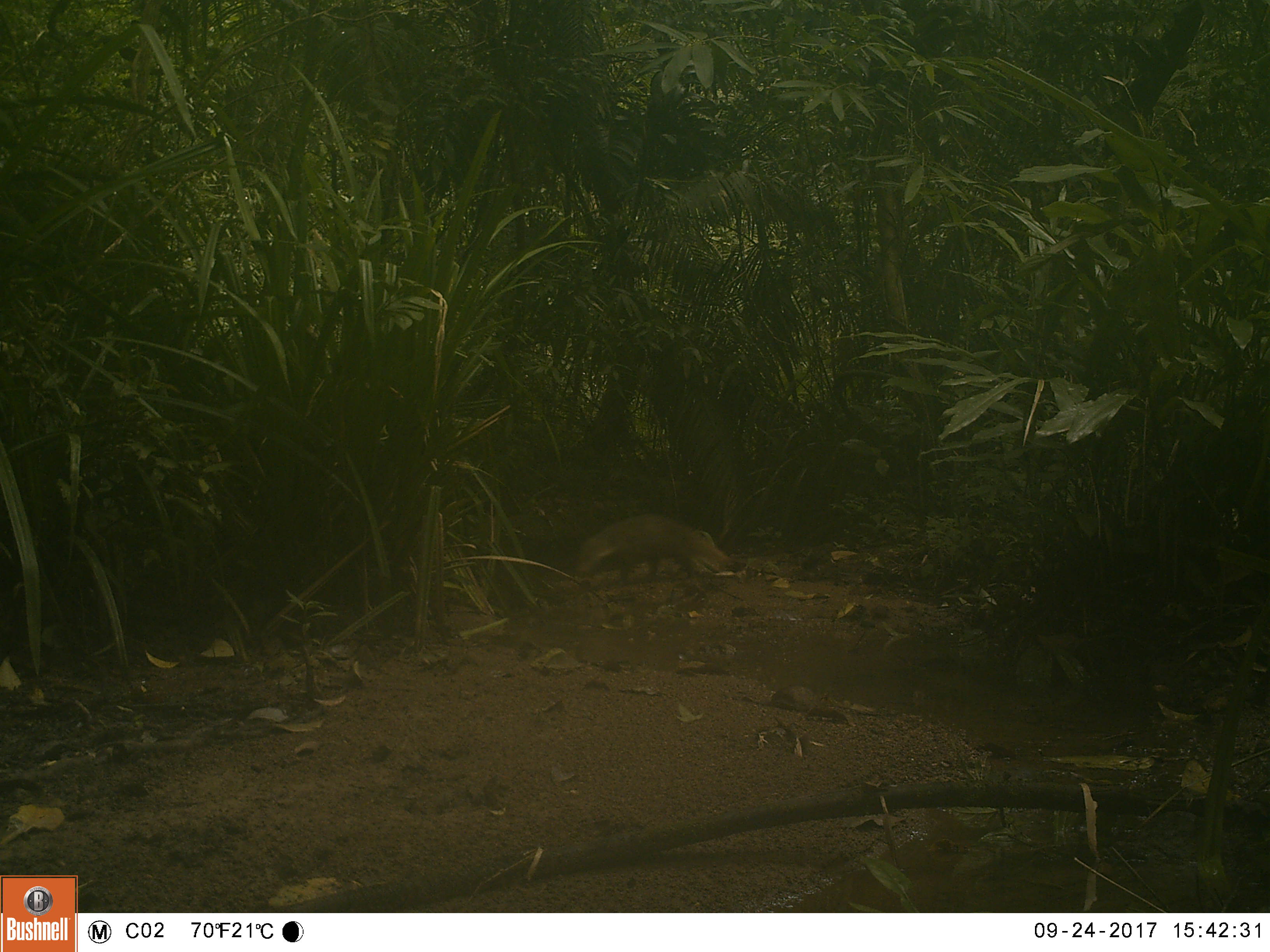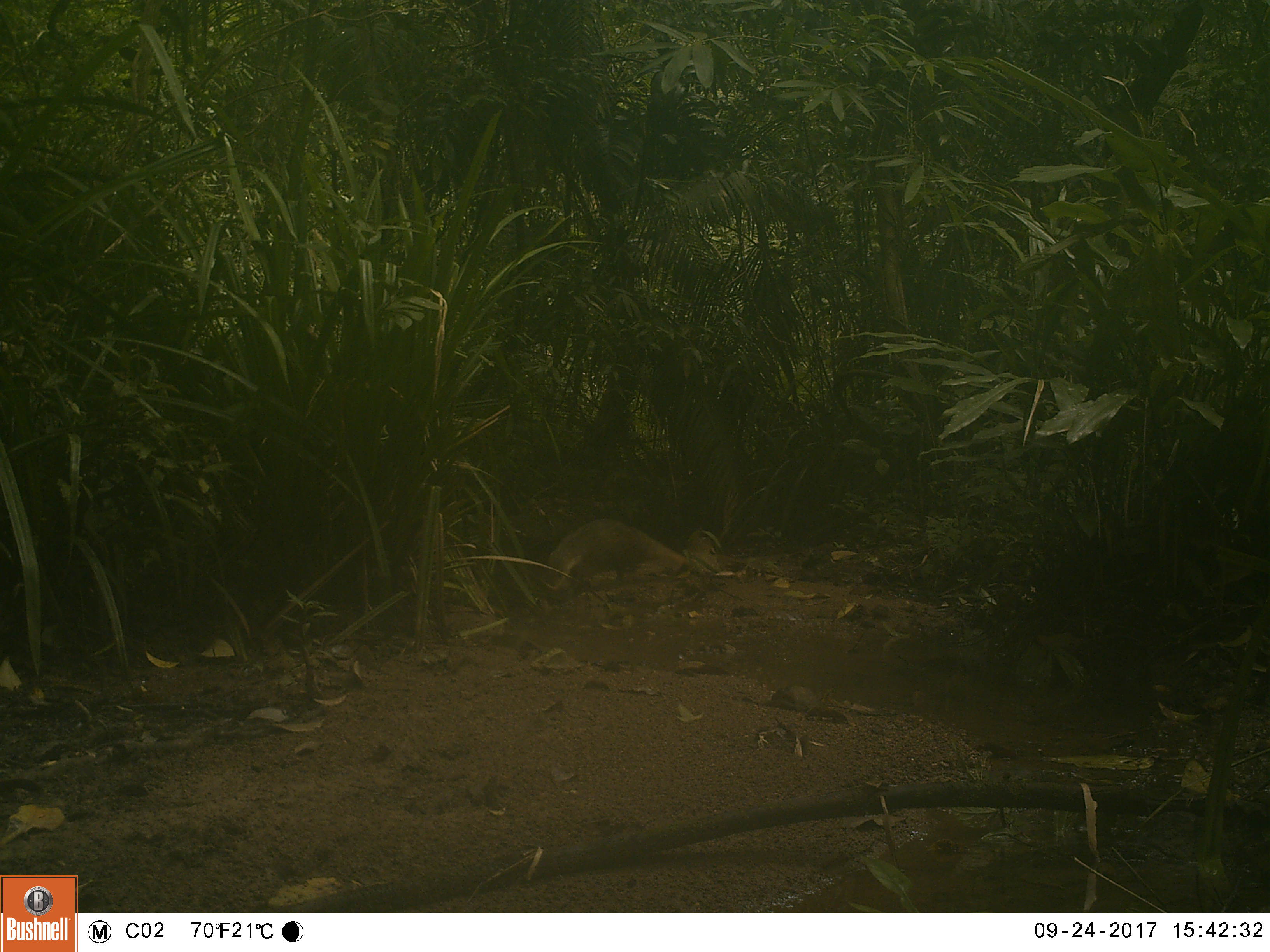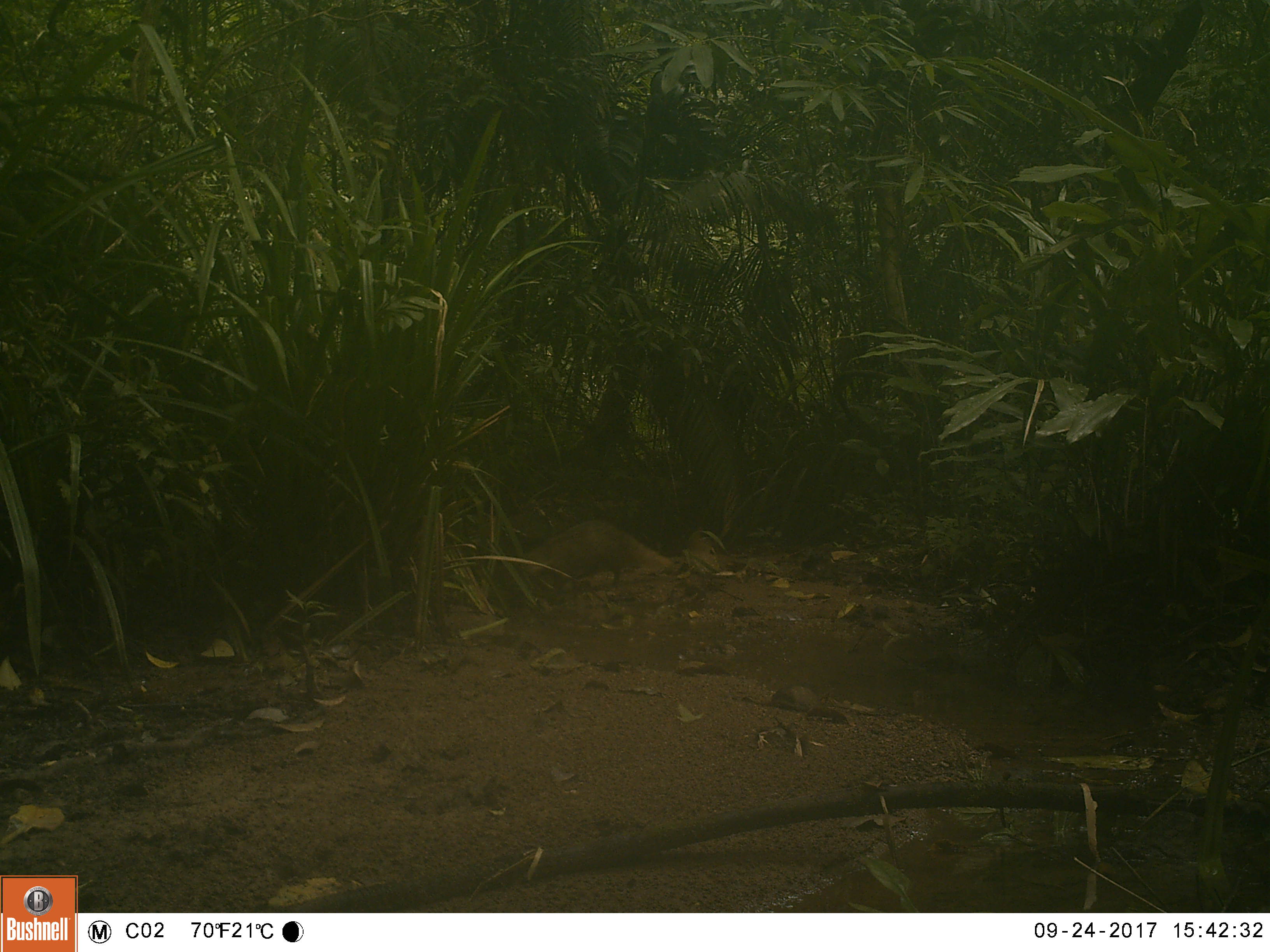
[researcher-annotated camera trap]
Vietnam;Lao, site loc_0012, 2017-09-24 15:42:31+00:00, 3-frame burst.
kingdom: Animalia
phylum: Chordata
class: Mammalia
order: Carnivora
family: Herpestidae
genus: Urva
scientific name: Urva urva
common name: crab-eating mongoose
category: crab eating mongoose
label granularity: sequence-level